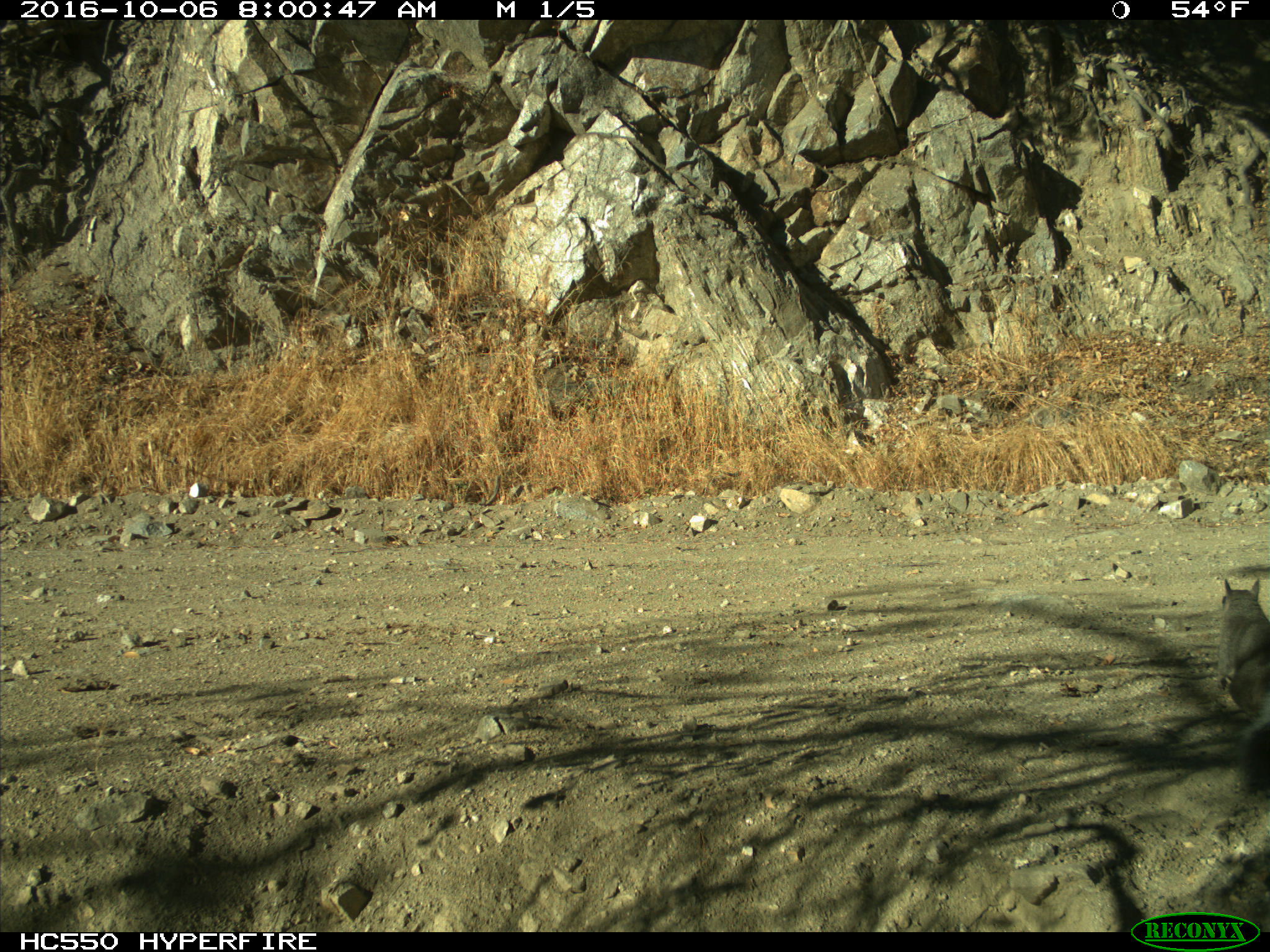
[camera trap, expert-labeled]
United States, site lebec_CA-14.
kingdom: Animalia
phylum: Chordata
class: Mammalia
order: Rodentia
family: Sciuridae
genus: Sciurus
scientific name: Sciurus carolinensis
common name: eastern gray squirrel